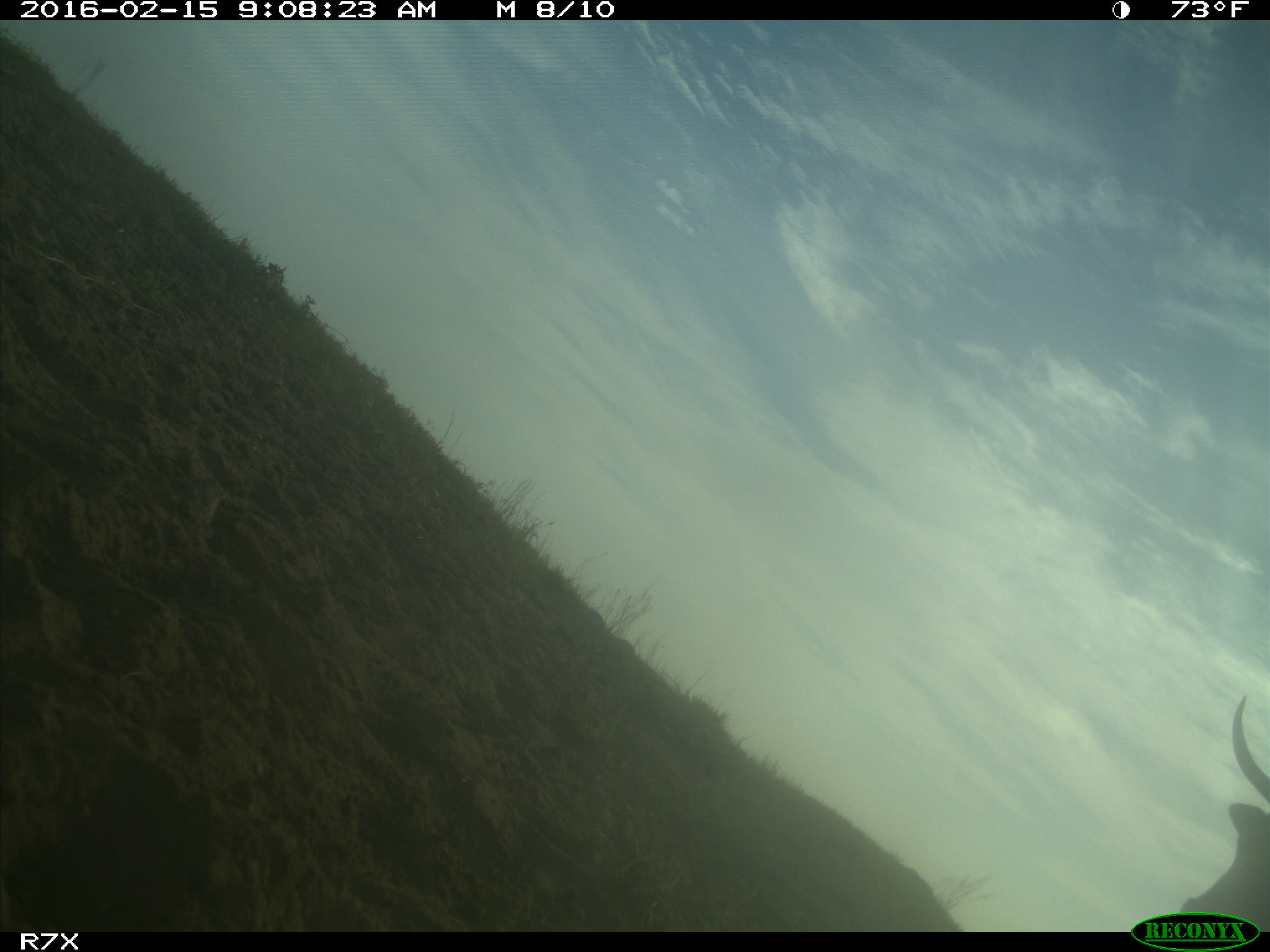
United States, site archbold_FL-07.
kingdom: Animalia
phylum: Chordata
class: Mammalia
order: Artiodactyla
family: Bovidae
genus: Bos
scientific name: Bos taurus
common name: domestic cow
Bos taurus (domestic cow).